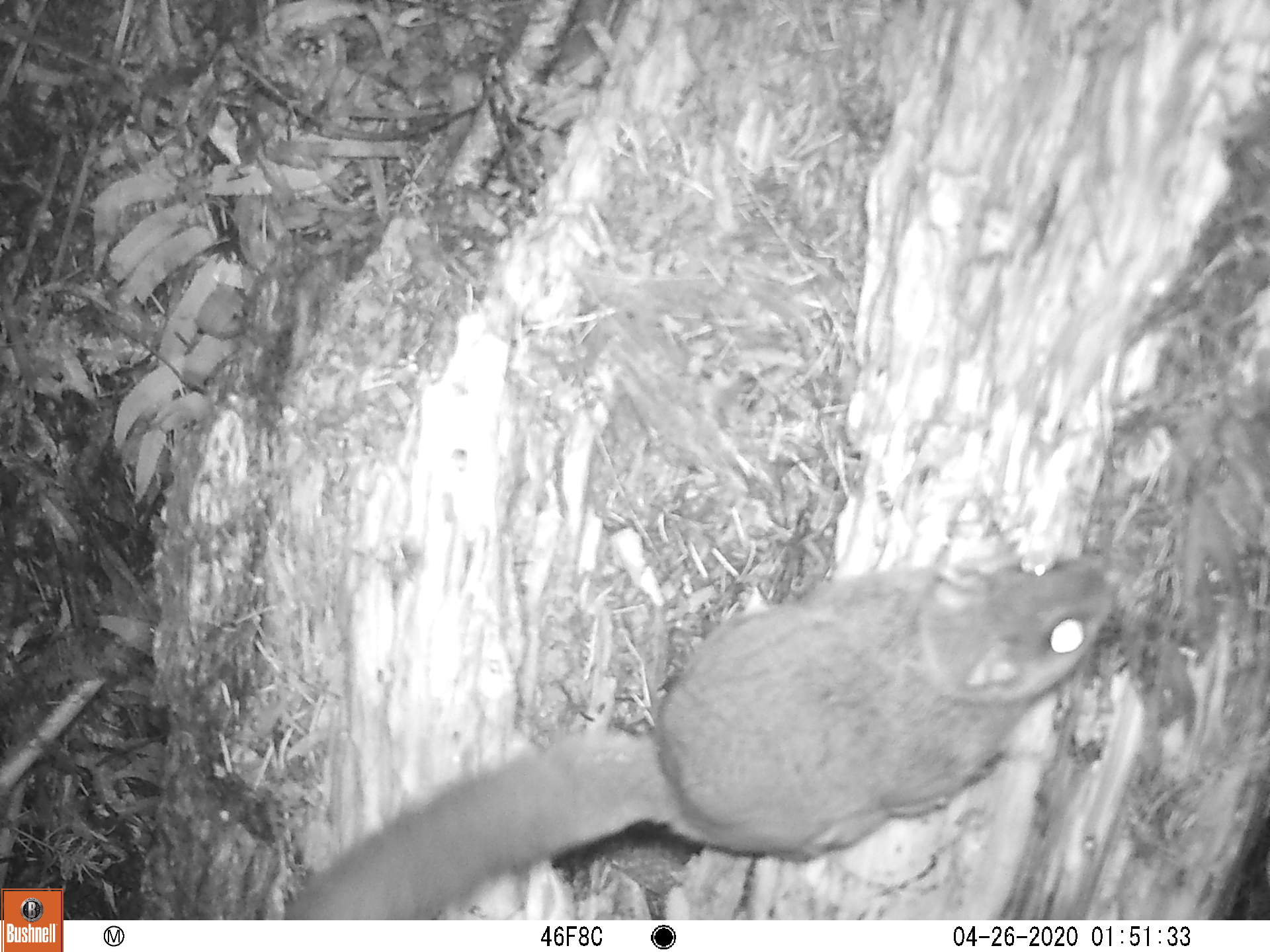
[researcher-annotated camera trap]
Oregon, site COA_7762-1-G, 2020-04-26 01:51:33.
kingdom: Animalia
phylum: Chordata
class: Mammalia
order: Rodentia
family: Sciuridae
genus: Glaucomys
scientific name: Glaucomys oregonensis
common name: humboldt's flying squirrel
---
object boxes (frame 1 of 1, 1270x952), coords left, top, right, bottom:
humboldt's flying squirrel: 292, 529, 1133, 909